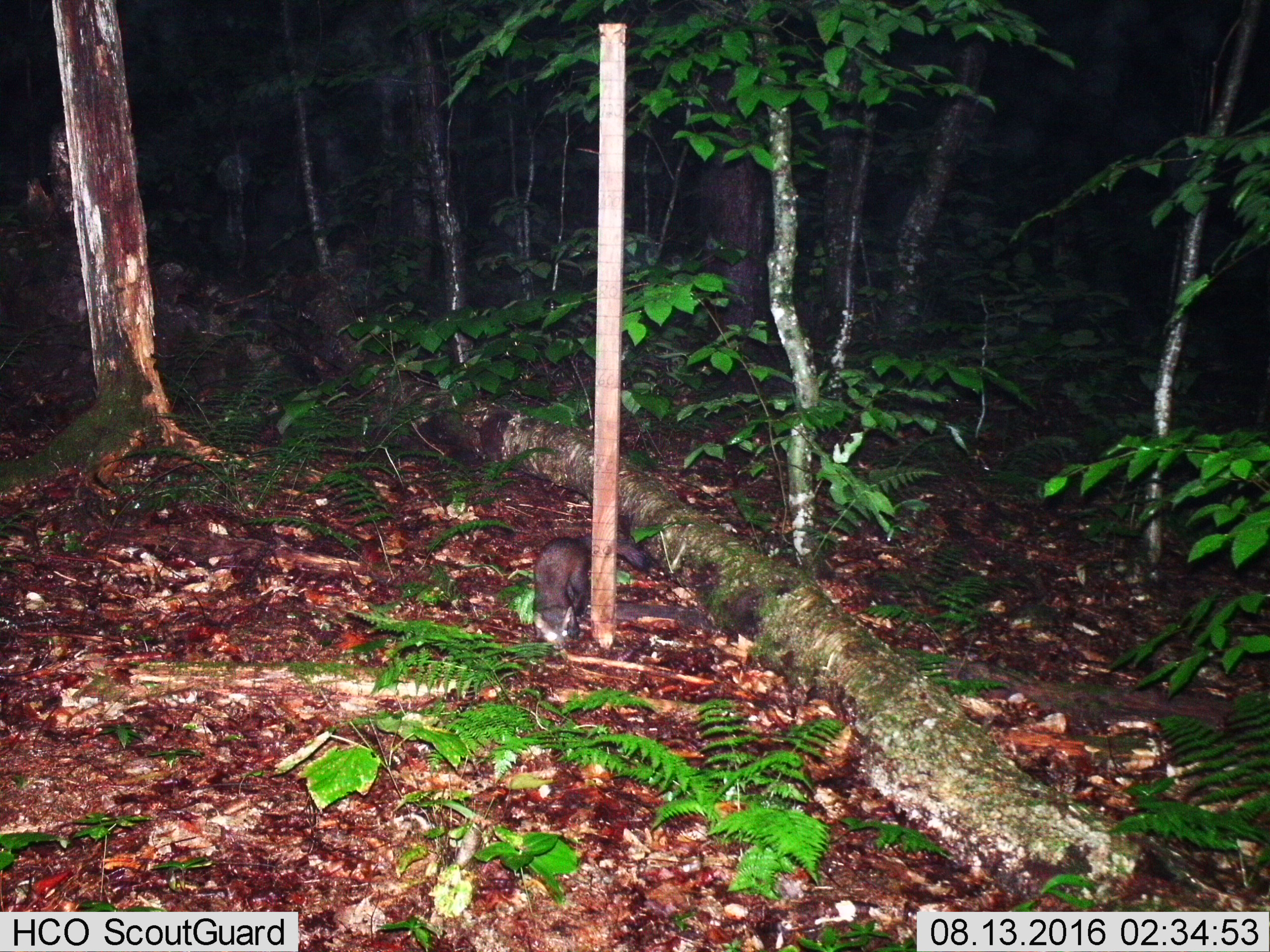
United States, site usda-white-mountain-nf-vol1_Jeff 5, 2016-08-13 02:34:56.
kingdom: Animalia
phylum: Chordata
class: Mammalia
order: Carnivora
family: Mustelidae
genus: Martes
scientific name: Martes americana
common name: american marten